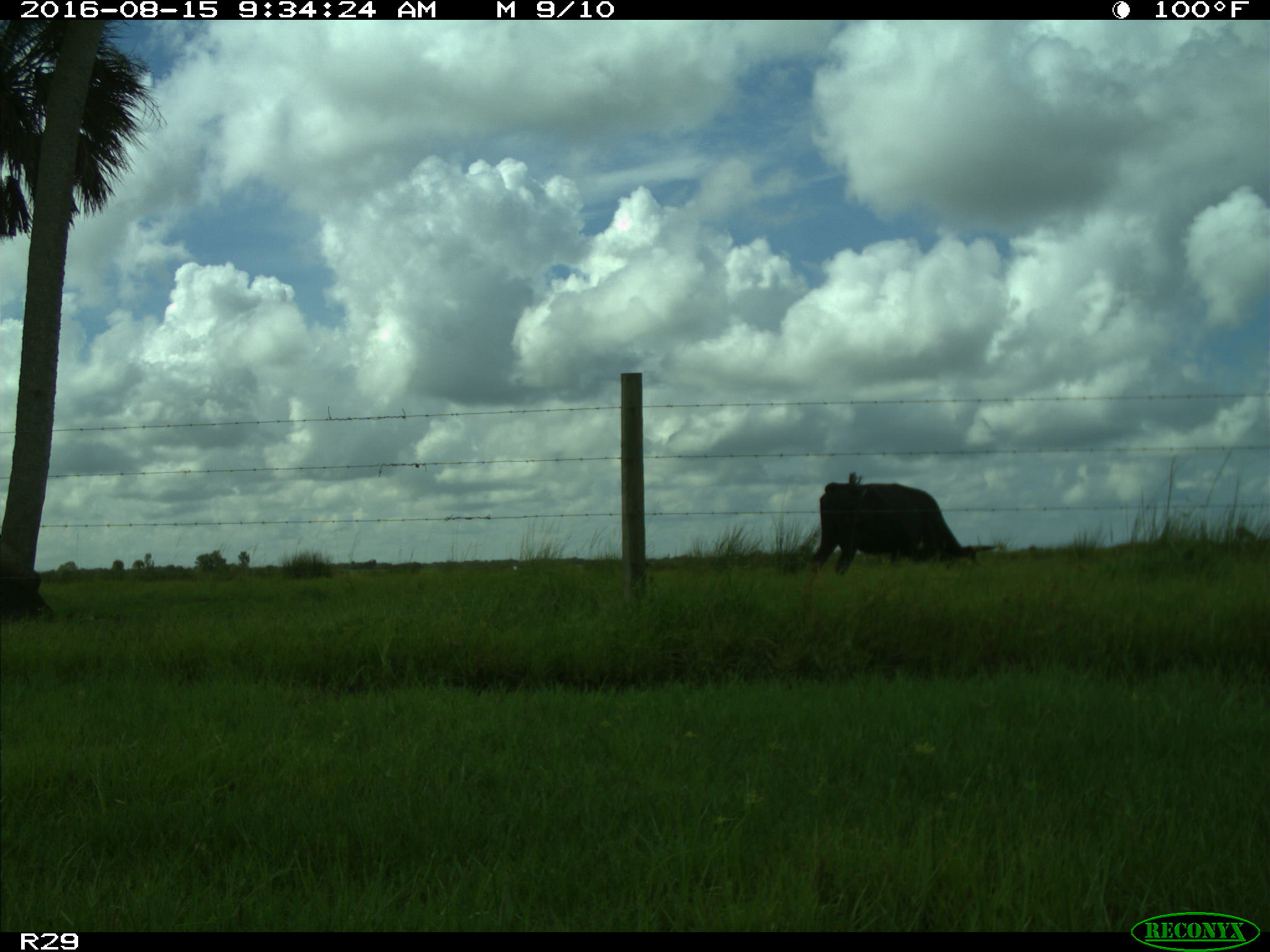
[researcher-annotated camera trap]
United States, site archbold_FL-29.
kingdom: Animalia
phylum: Chordata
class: Mammalia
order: Artiodactyla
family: Bovidae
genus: Bos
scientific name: Bos taurus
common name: domestic cow